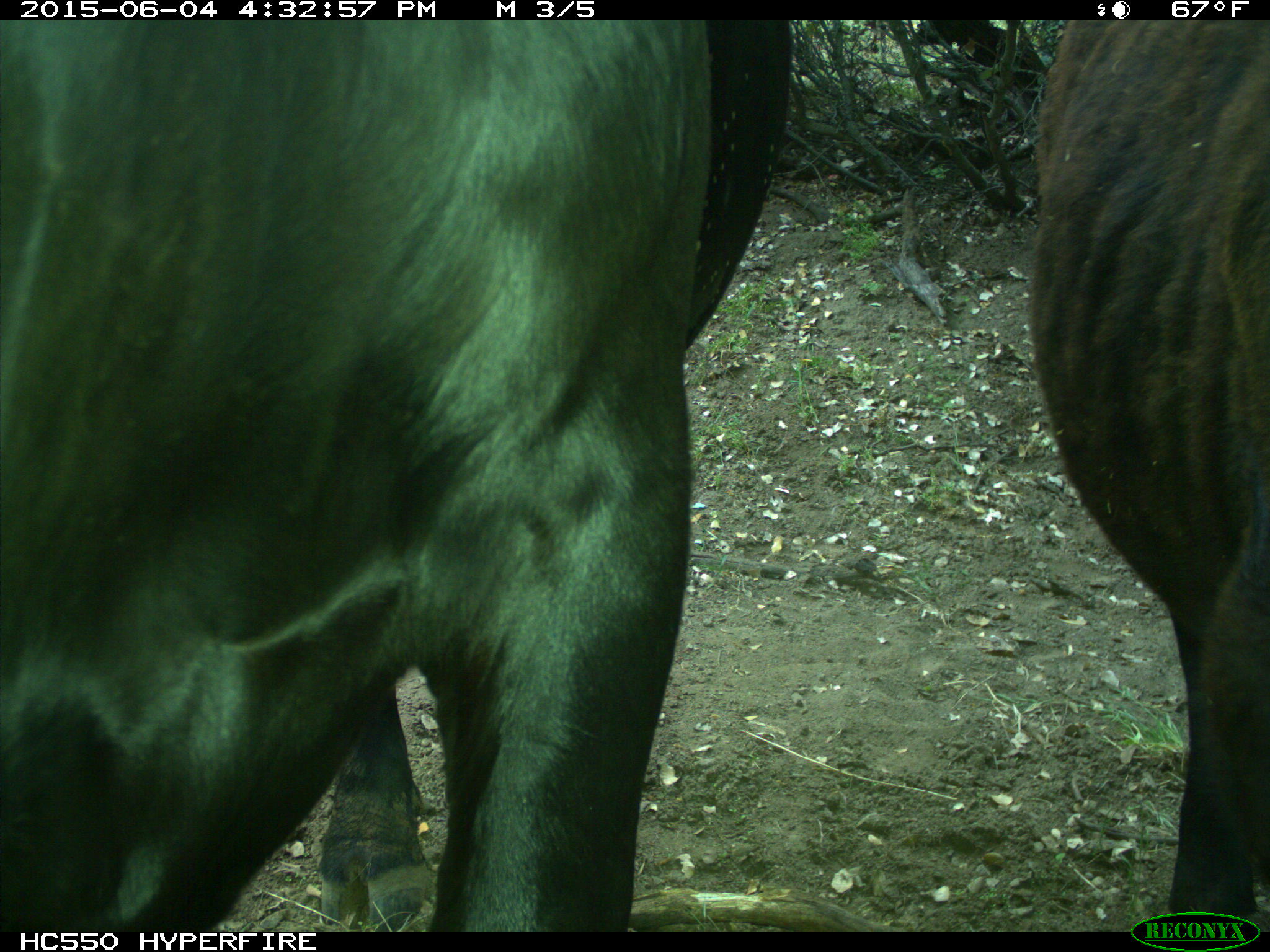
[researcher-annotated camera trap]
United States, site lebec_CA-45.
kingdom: Animalia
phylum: Chordata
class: Mammalia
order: Artiodactyla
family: Bovidae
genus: Bos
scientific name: Bos taurus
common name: domestic cow